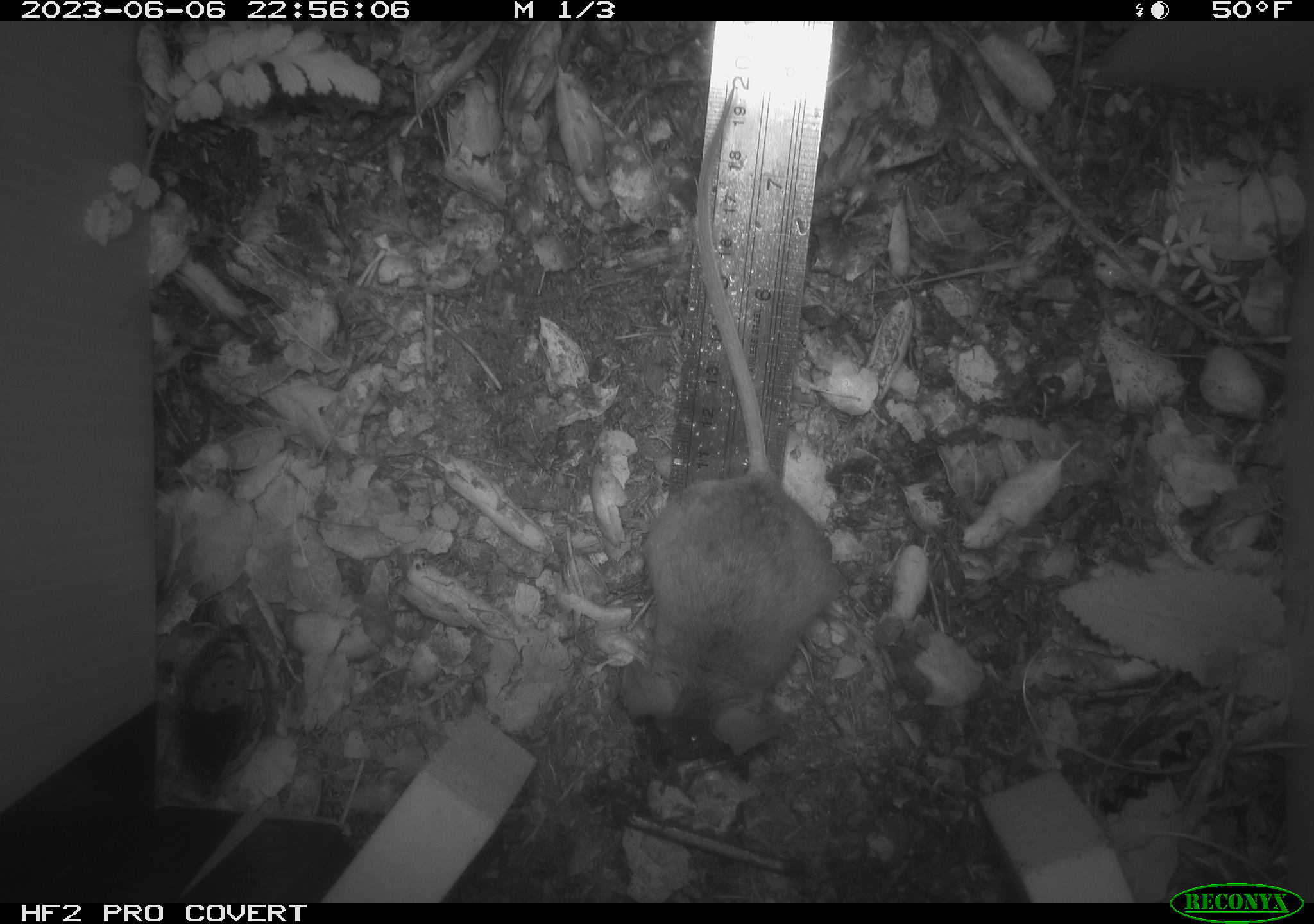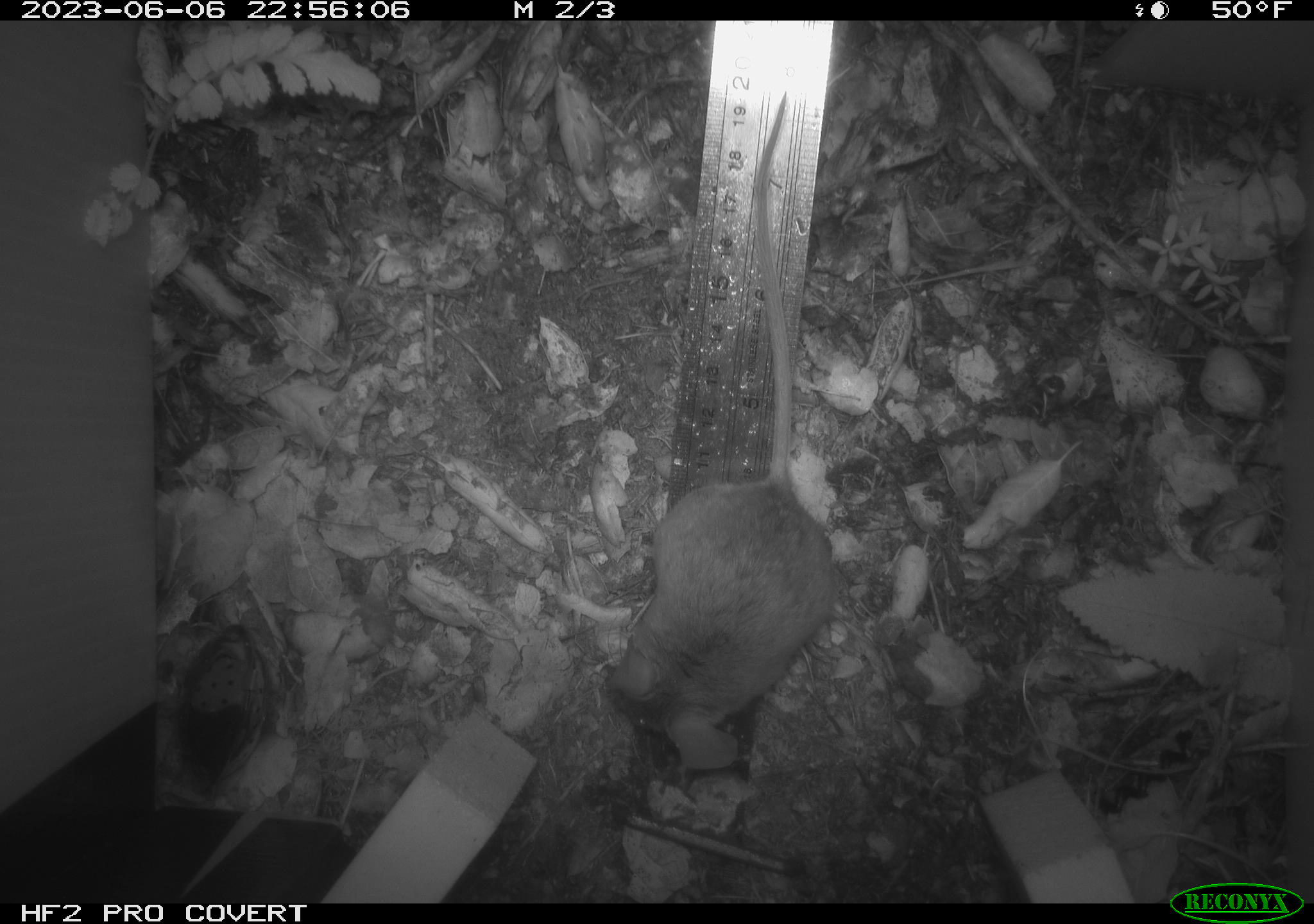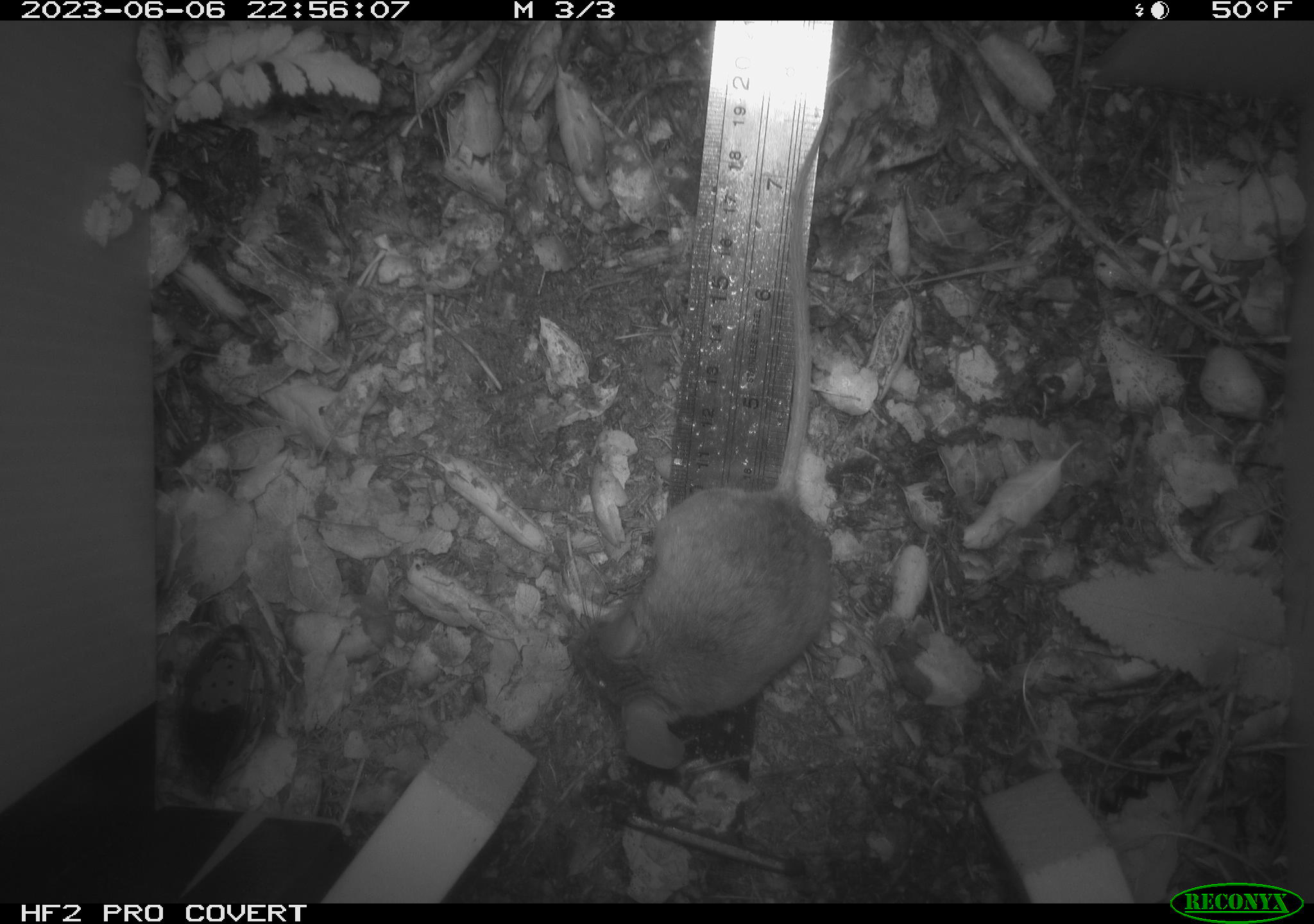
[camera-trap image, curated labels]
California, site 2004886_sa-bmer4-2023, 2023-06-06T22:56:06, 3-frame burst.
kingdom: Animalia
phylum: Chordata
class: Mammalia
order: Rodentia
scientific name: Rodentia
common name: mouse species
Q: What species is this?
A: Mouse species (Rodentia).